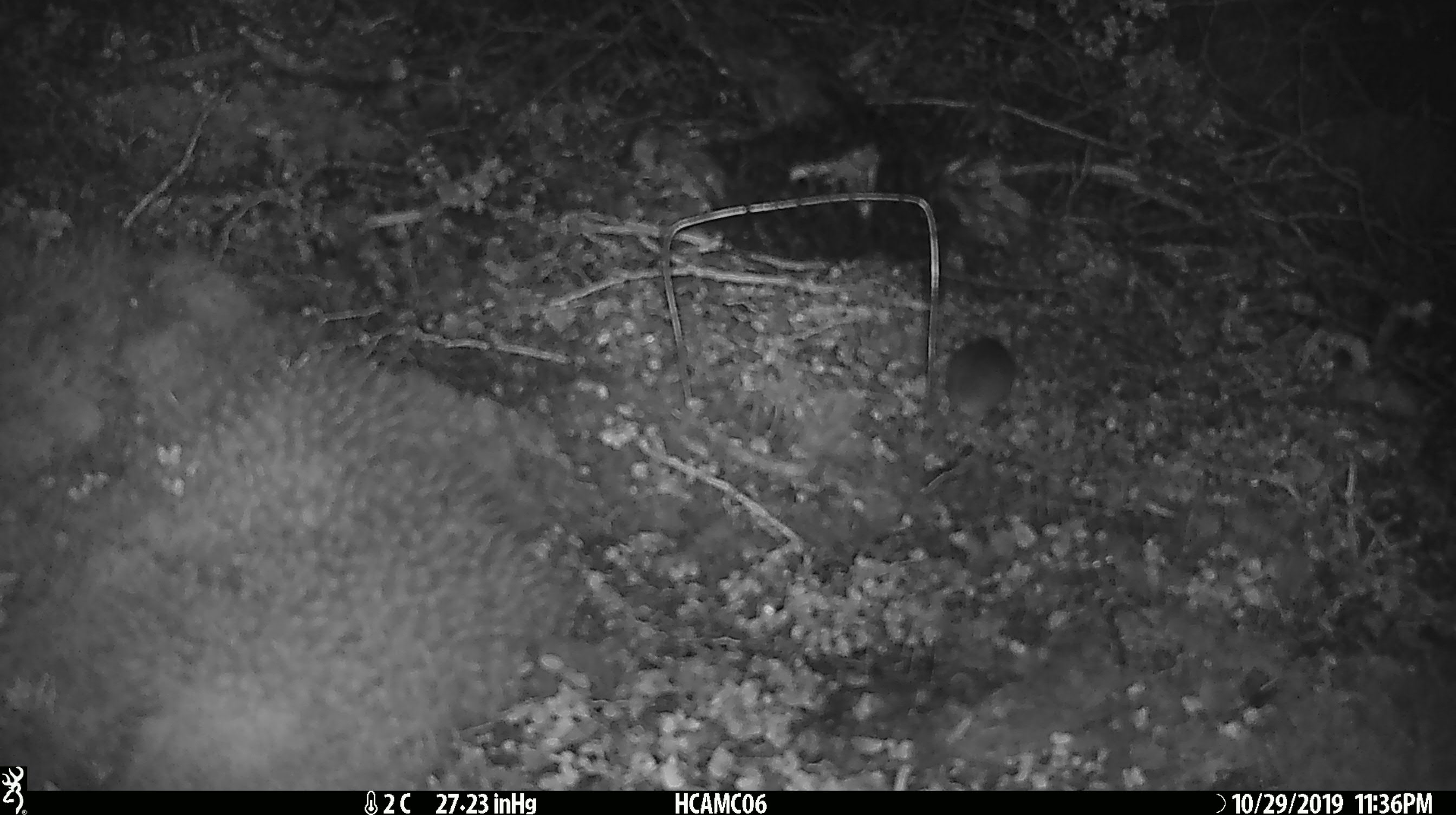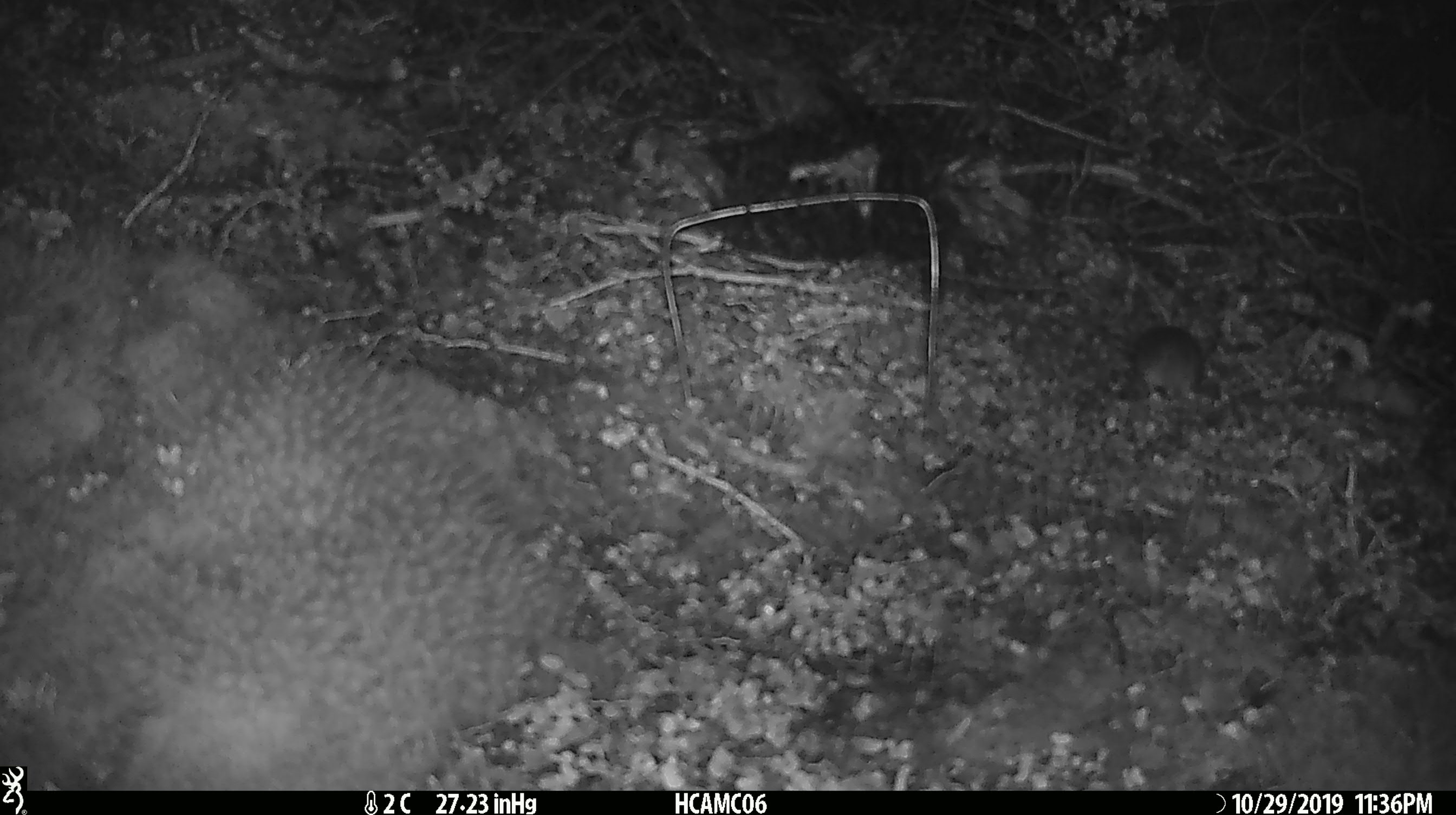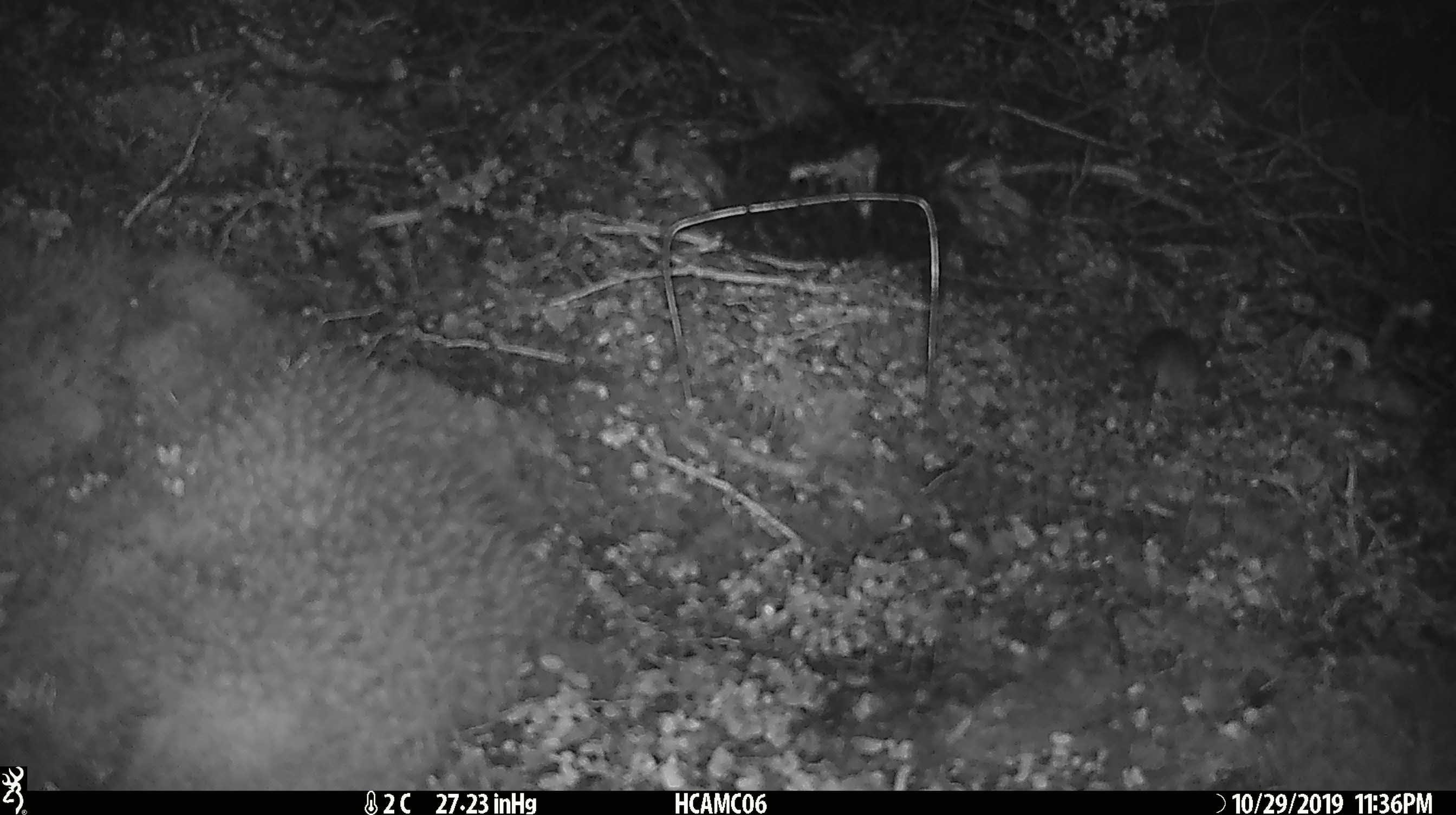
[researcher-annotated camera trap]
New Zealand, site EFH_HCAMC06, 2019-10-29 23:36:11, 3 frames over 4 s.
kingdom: Animalia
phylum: Chordata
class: Mammalia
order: Rodentia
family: Muridae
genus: Mus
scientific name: Mus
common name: mouse